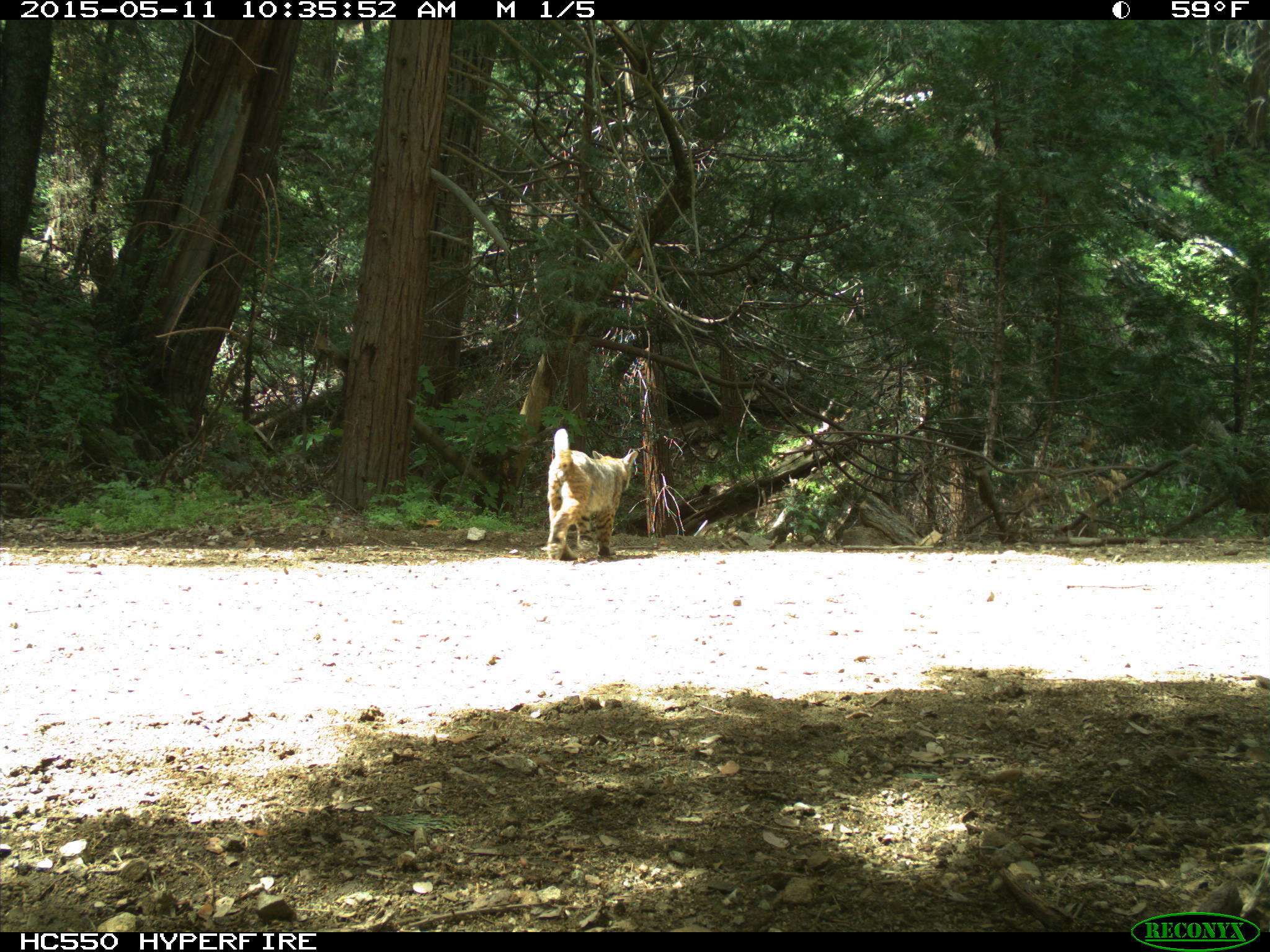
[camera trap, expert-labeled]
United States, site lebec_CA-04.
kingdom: Animalia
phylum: Chordata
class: Mammalia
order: Carnivora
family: Felidae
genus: Lynx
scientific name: Lynx rufus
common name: bobcat